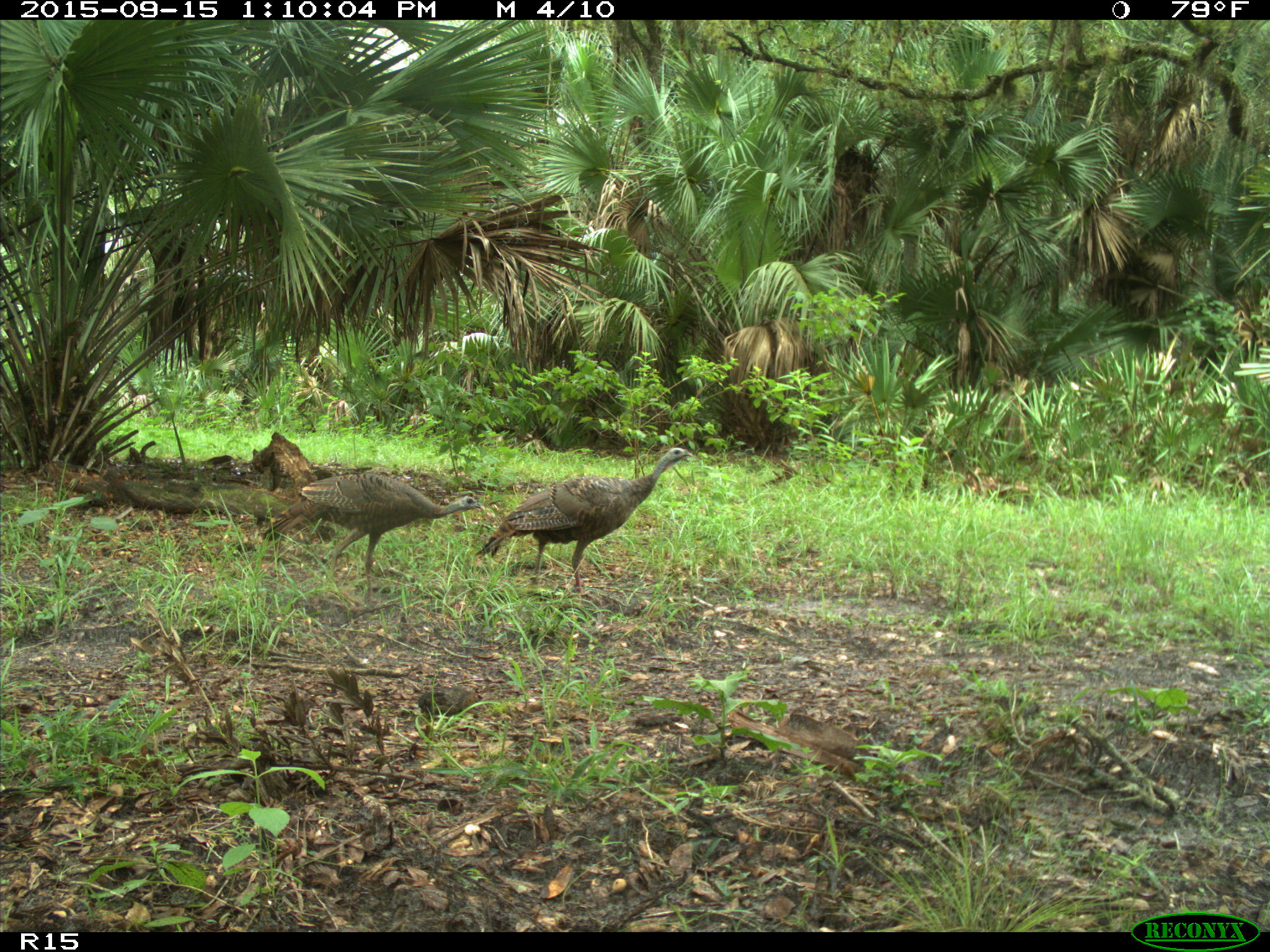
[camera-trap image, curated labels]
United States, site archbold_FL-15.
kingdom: Animalia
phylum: Chordata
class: Aves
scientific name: Aves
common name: birds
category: unidentified bird